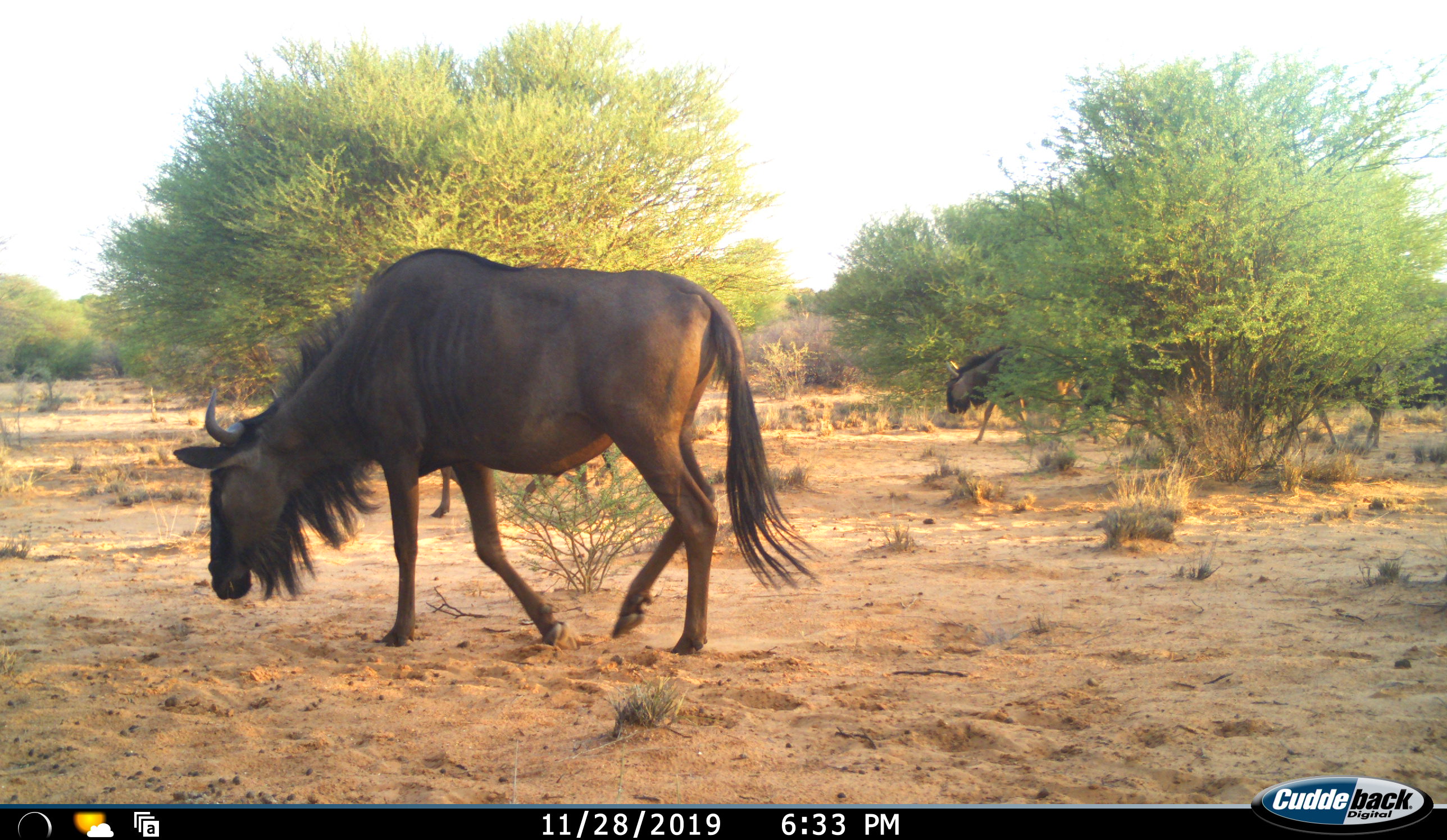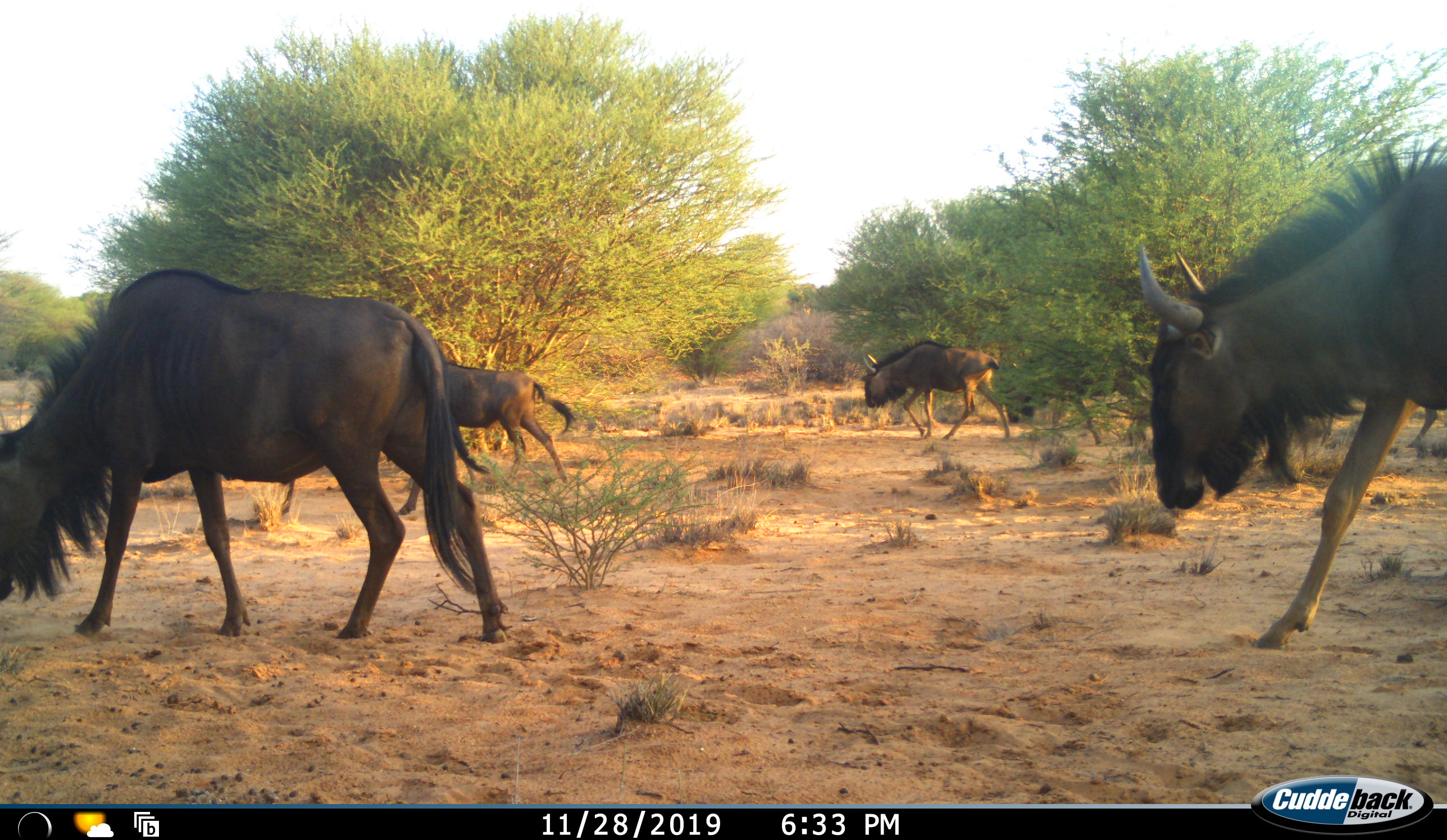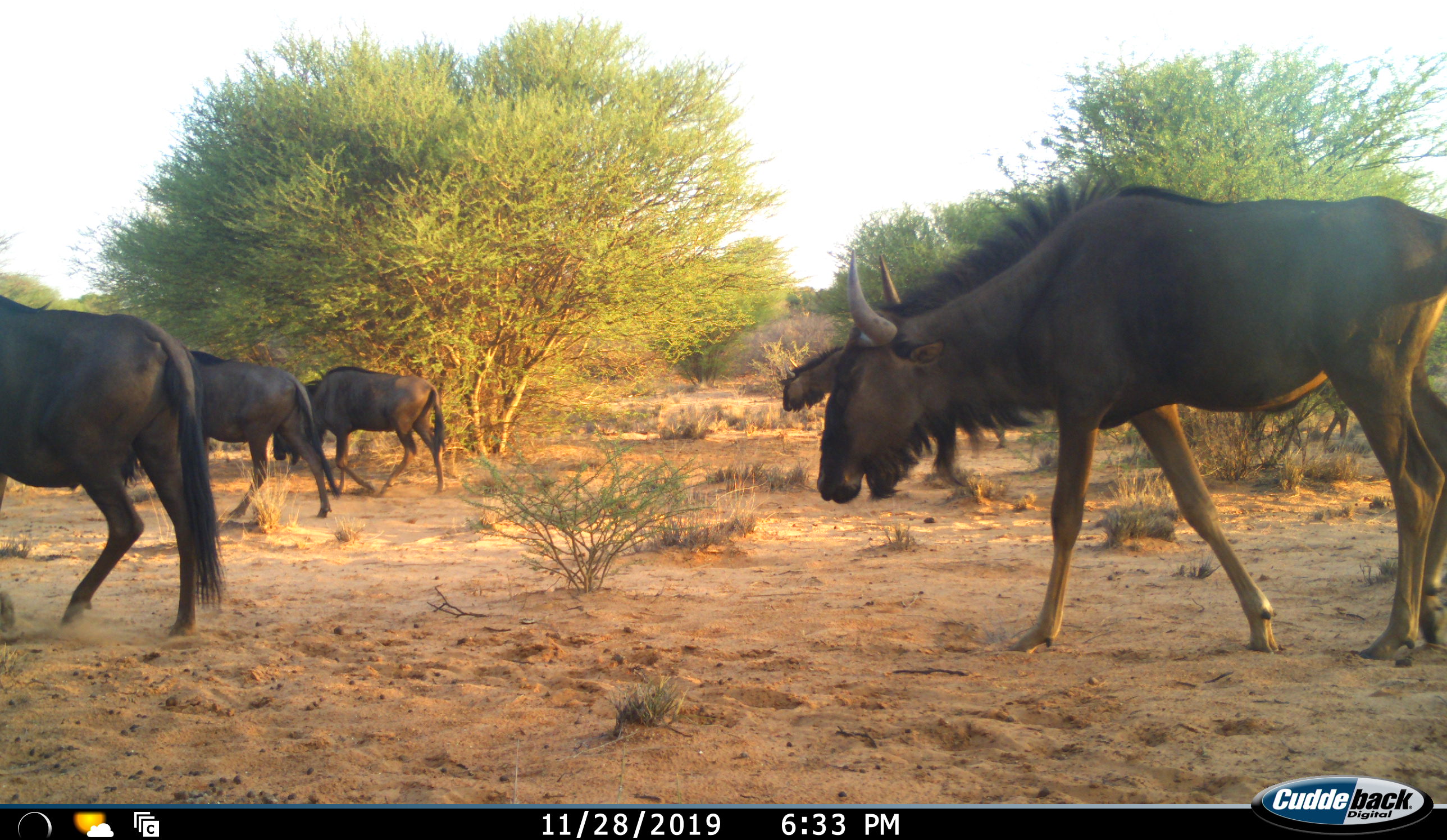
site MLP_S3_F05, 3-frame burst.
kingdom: Animalia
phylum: Chordata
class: Mammalia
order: Artiodactyla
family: Bovidae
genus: Connochaetes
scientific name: Connochaetes taurinus taurinus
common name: blue wildebeest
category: wildebeestblue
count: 5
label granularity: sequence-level